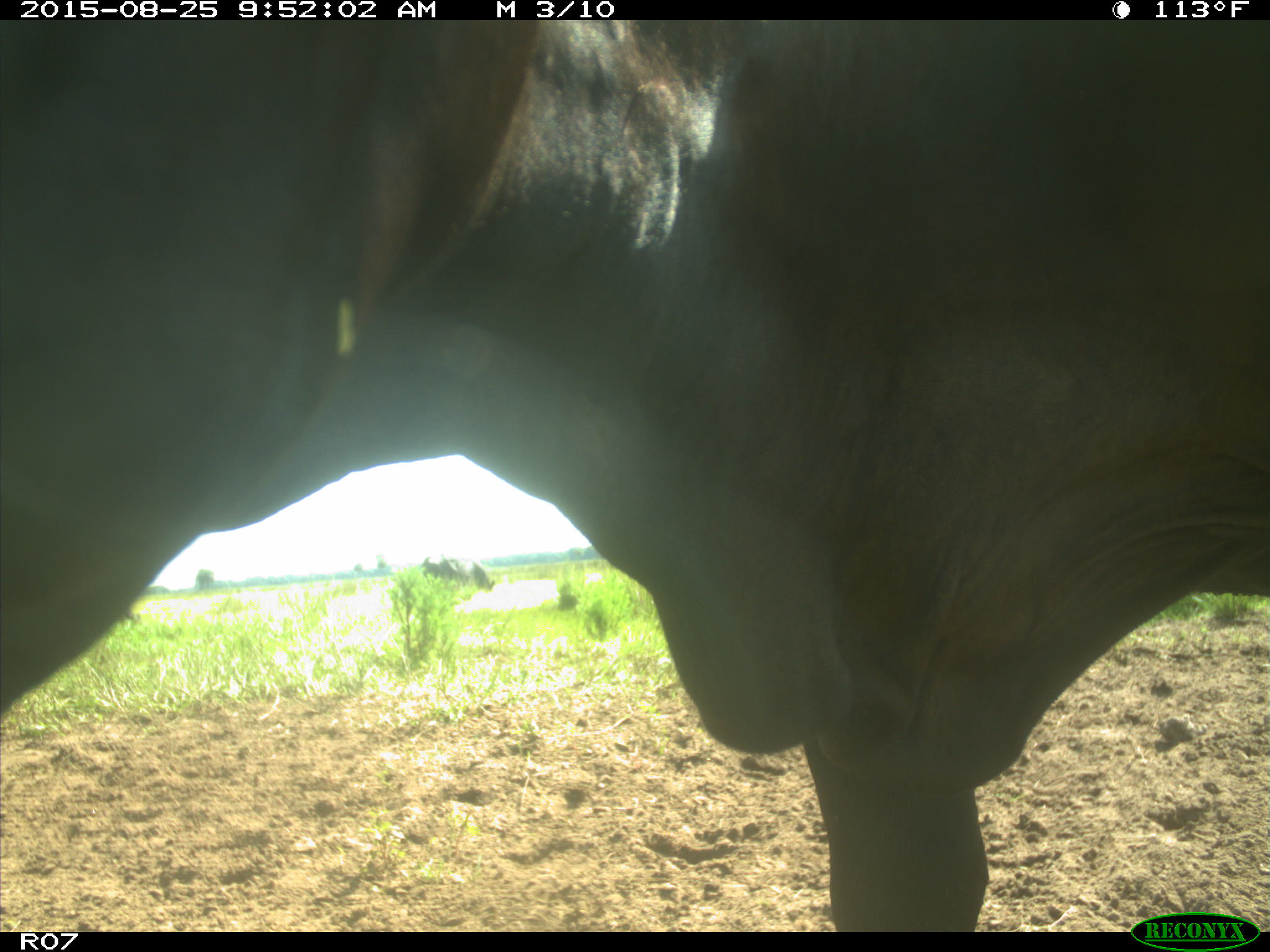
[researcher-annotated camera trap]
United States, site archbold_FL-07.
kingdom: Animalia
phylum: Chordata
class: Mammalia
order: Artiodactyla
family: Bovidae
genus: Bos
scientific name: Bos taurus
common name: domestic cow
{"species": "Bos taurus (domestic cow)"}